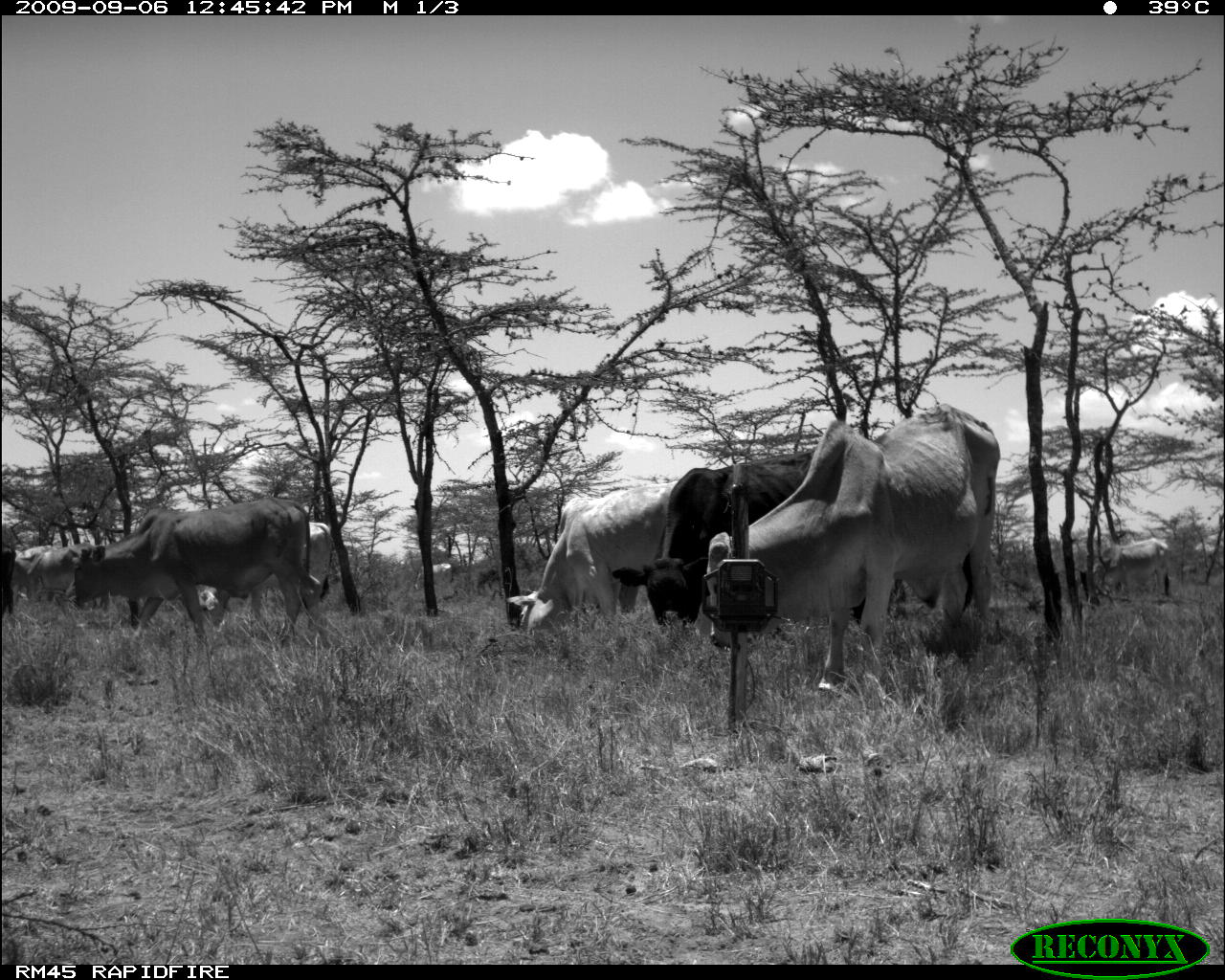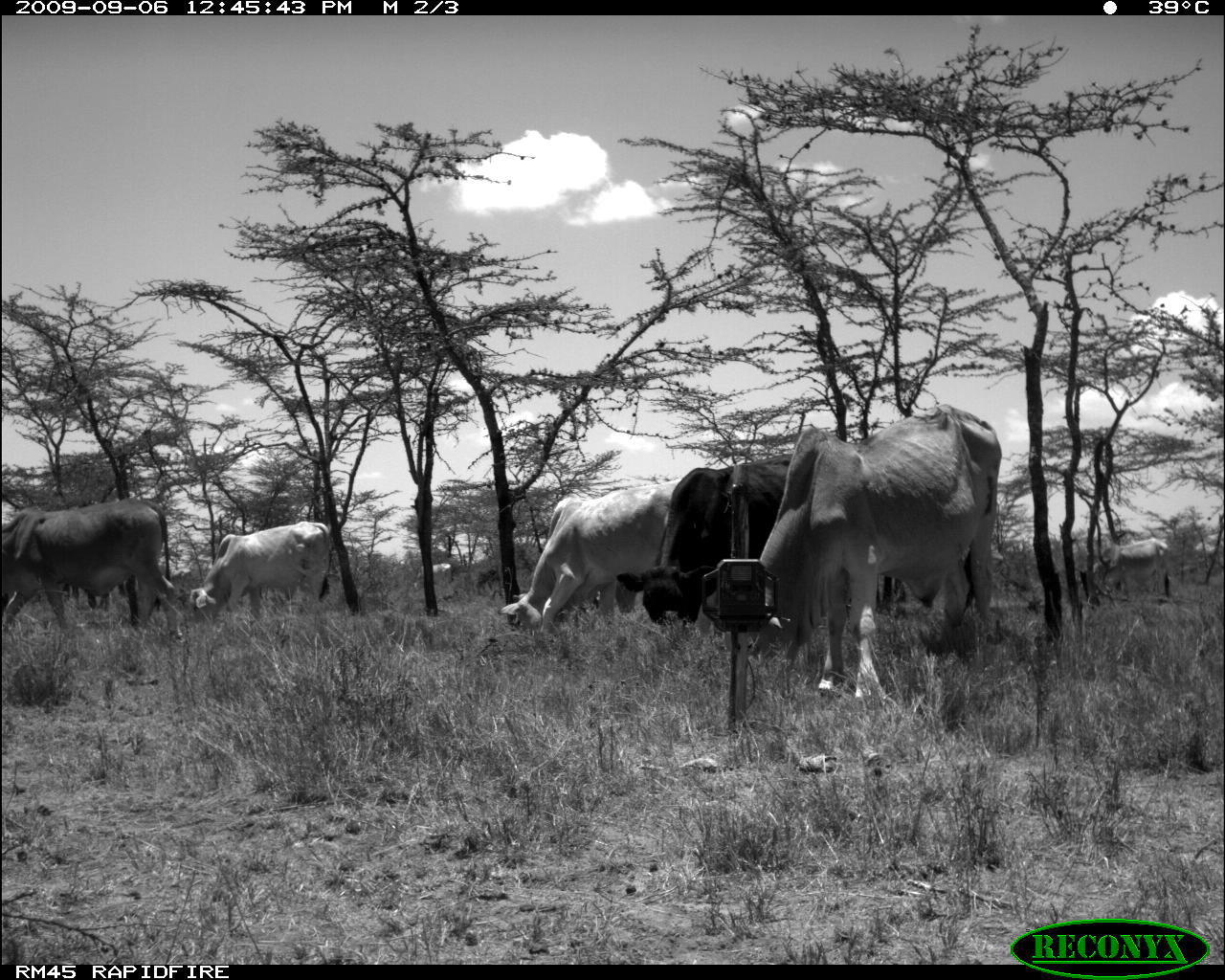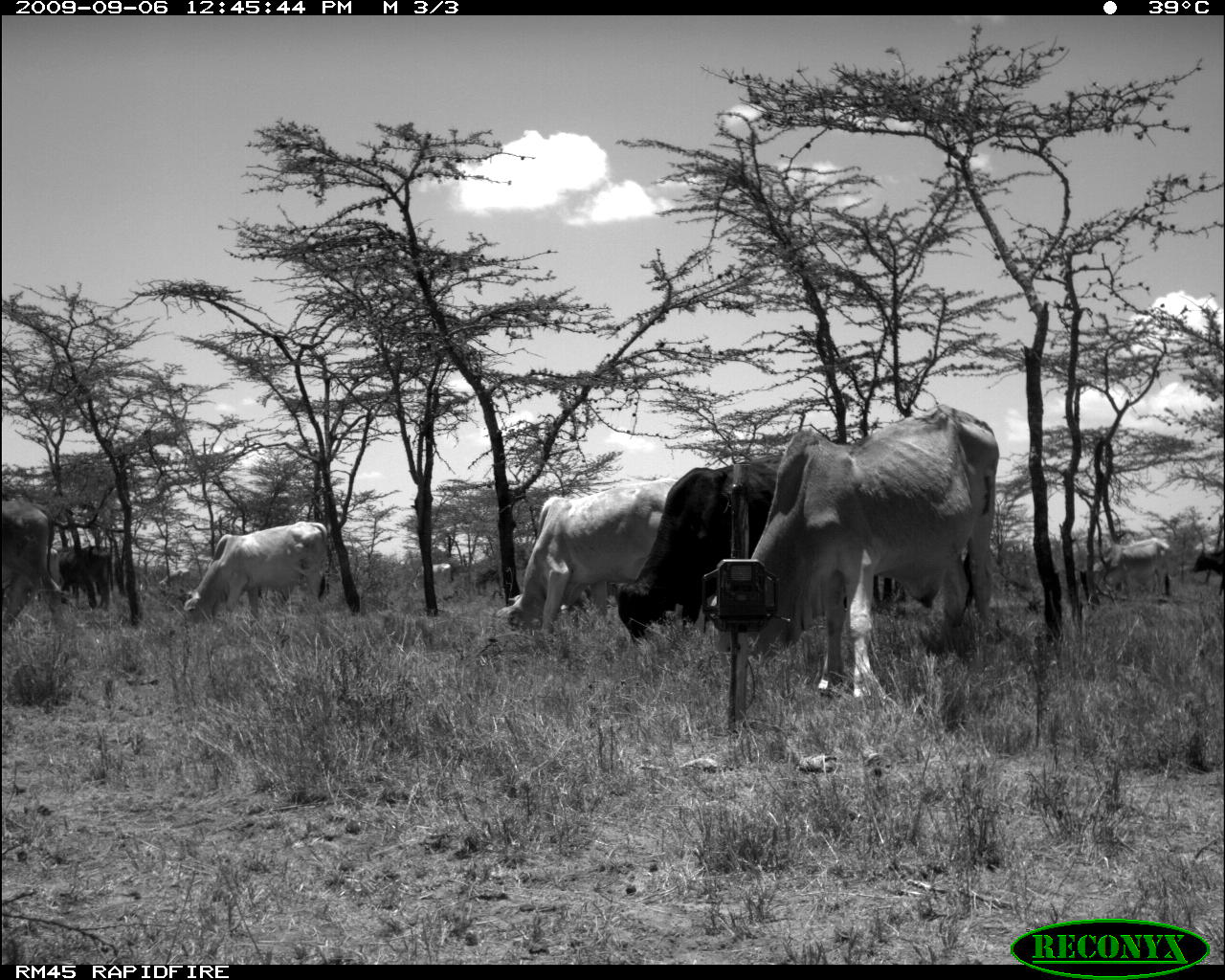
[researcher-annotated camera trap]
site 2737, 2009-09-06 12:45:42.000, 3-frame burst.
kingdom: Animalia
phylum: Chordata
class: Mammalia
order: Artiodactyla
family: Bovidae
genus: Bos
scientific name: Bos taurus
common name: domestic cattle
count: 9